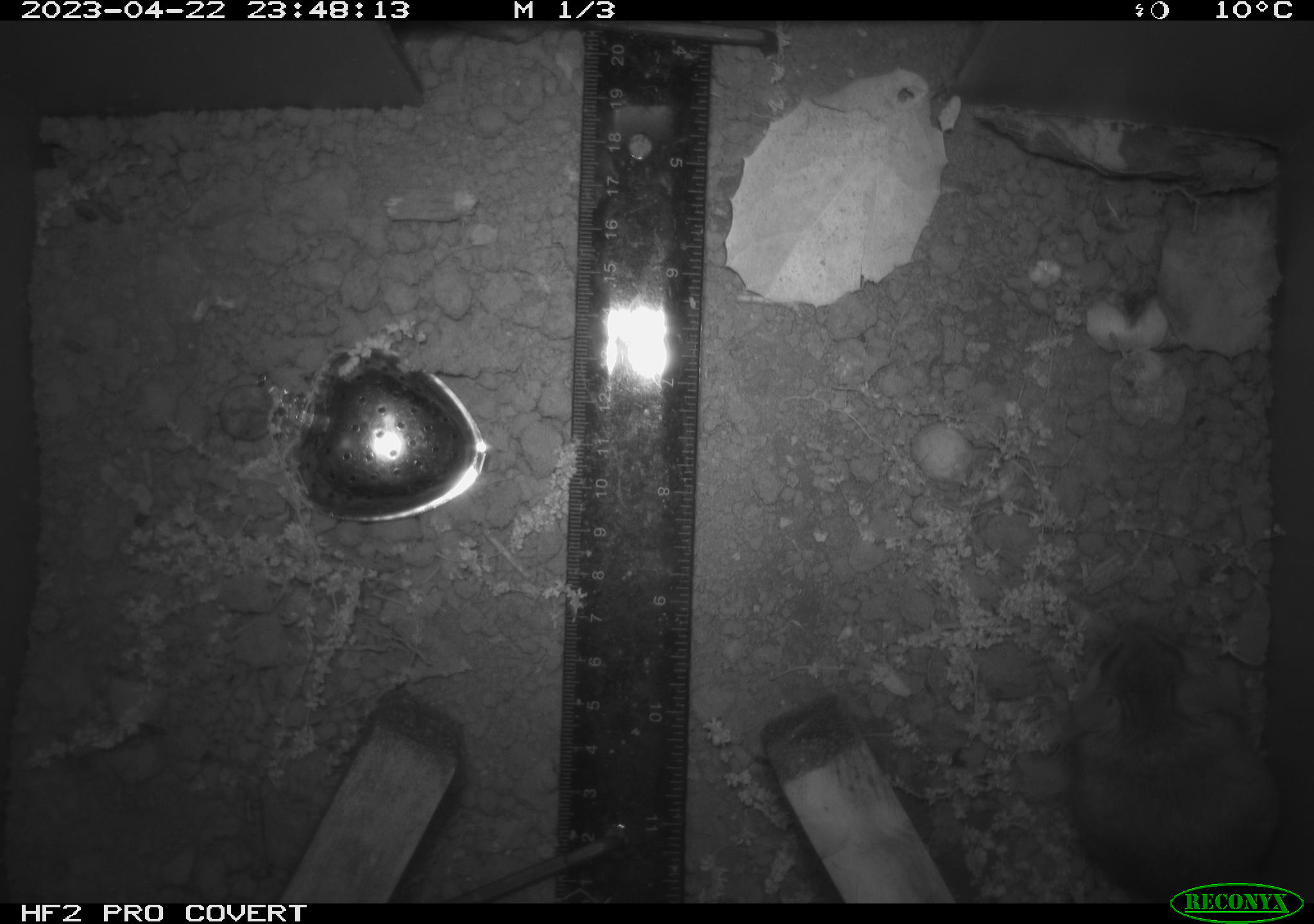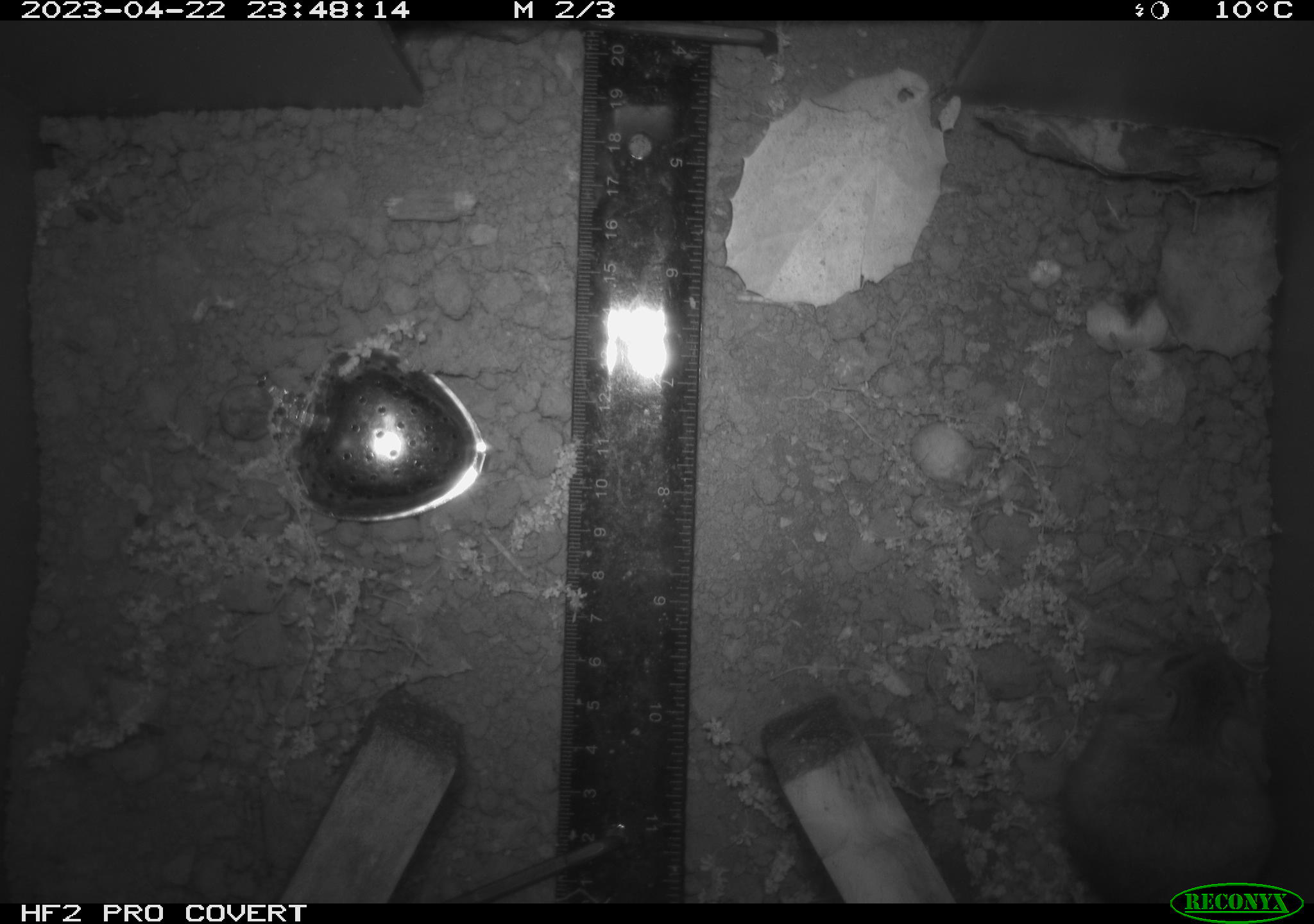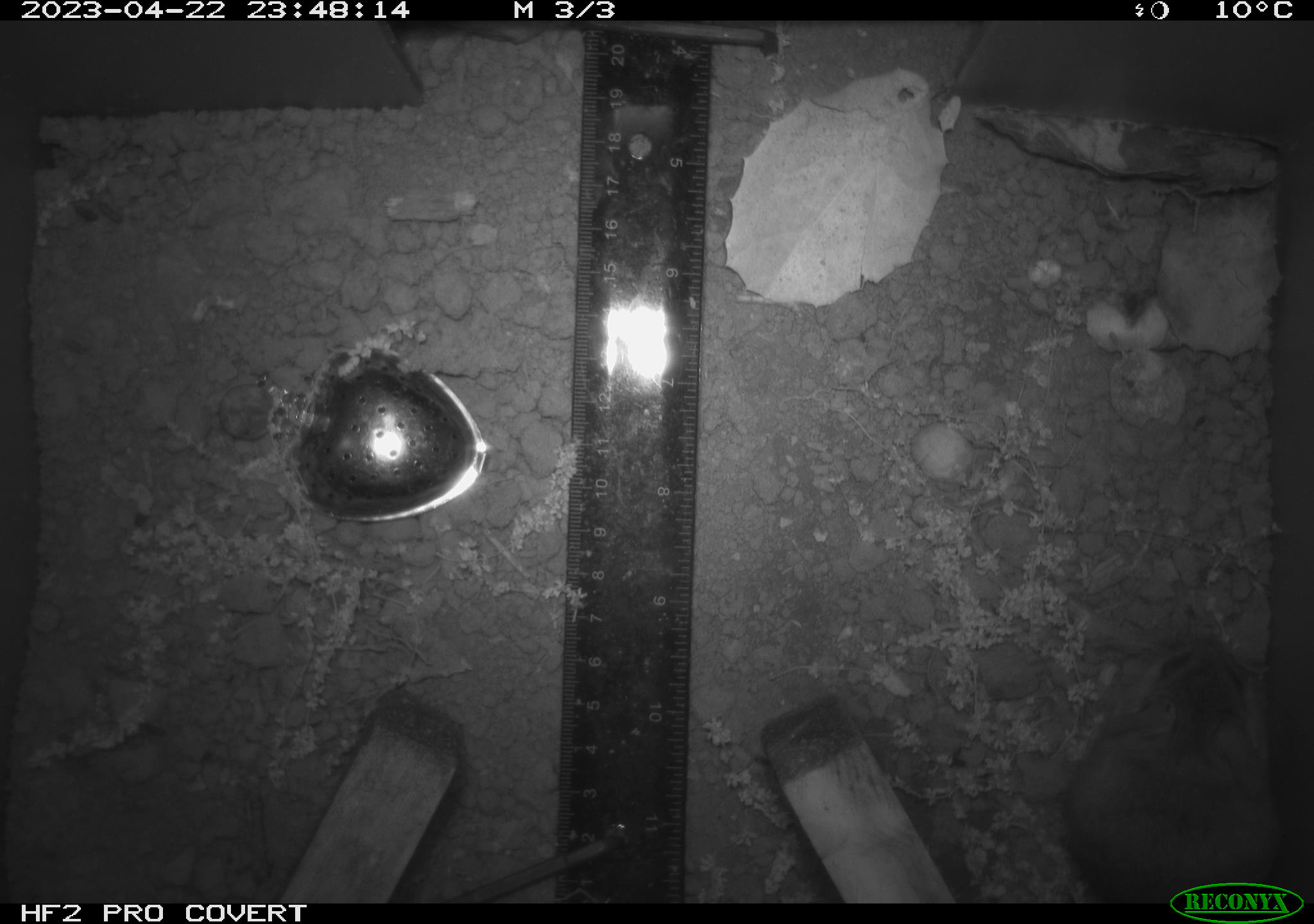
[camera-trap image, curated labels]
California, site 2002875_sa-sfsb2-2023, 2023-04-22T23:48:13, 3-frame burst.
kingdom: Animalia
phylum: Chordata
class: Mammalia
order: Rodentia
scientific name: Rodentia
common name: mouse species